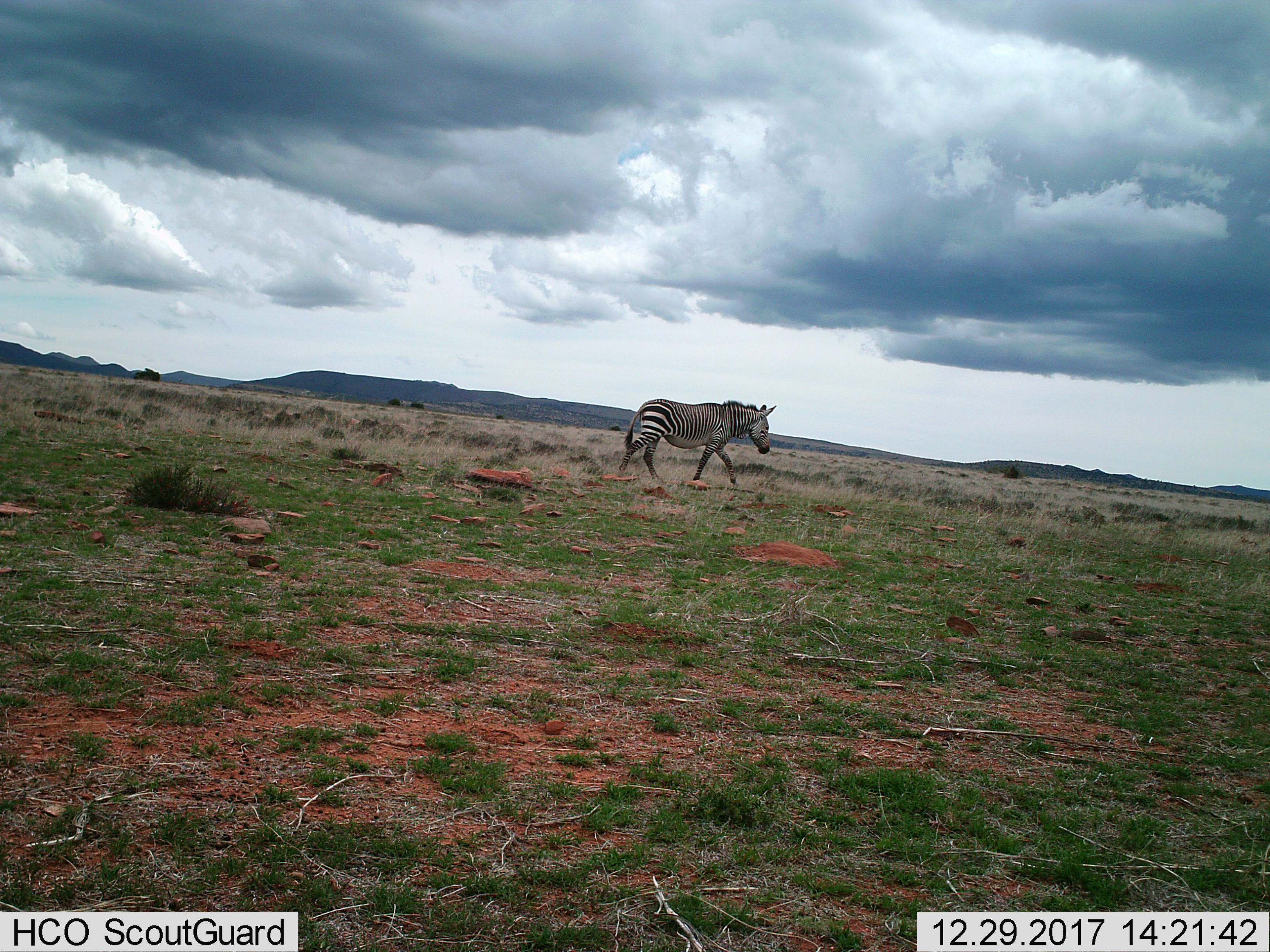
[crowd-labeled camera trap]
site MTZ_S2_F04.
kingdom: Animalia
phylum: Chordata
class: Mammalia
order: Perissodactyla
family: Equidae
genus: Equus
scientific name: Equus zebra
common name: mountain zebra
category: zebramountain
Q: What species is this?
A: Zebramountain (mountain zebra) (Equus zebra).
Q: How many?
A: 1.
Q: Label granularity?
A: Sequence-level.